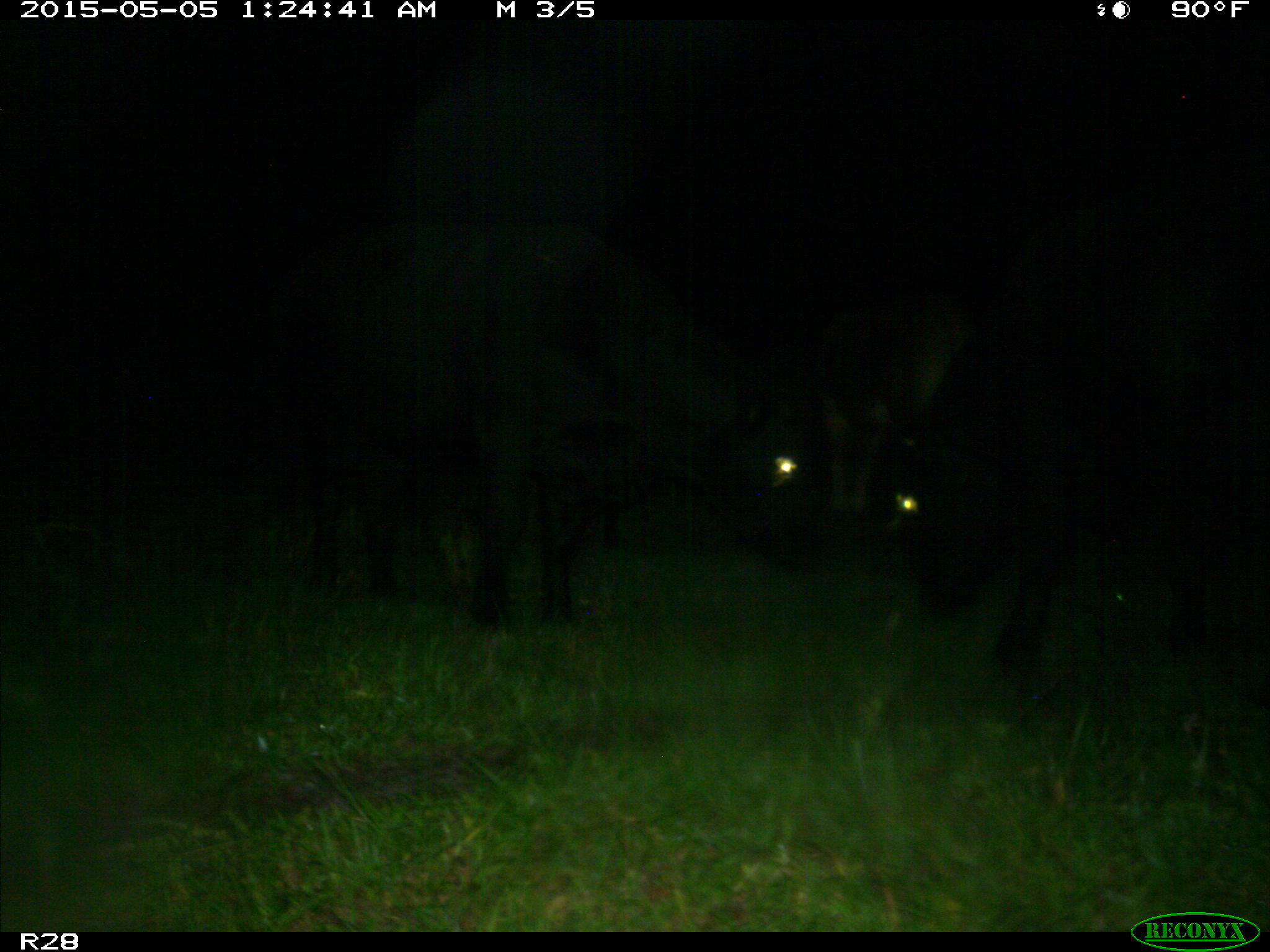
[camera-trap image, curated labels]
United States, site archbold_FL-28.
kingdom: Animalia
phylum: Chordata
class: Mammalia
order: Artiodactyla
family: Bovidae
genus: Bos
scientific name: Bos taurus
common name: domestic cow